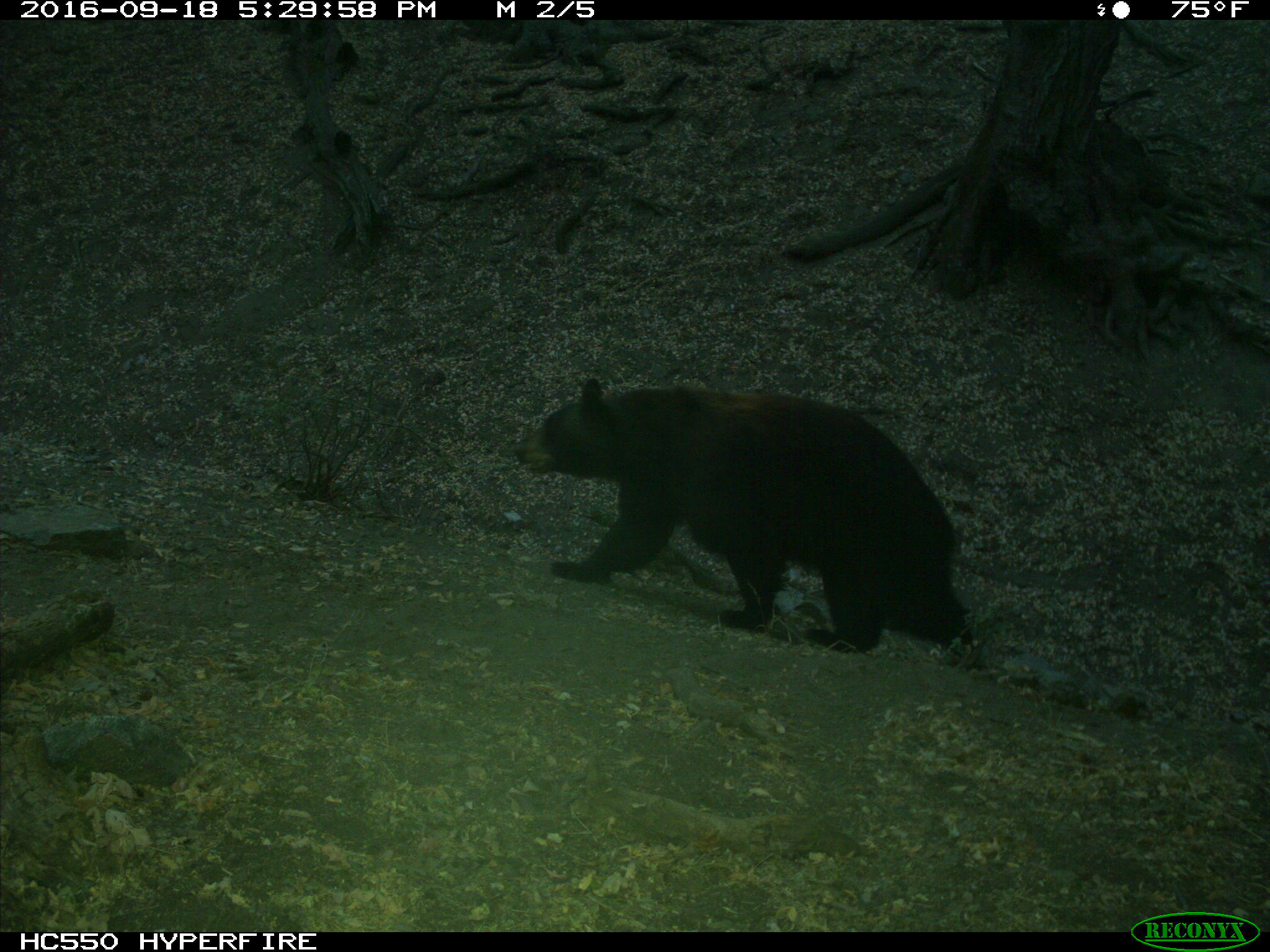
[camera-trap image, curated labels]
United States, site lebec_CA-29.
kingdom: Animalia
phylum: Chordata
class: Mammalia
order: Carnivora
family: Ursidae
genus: Ursus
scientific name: Ursus americanus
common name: american black bear